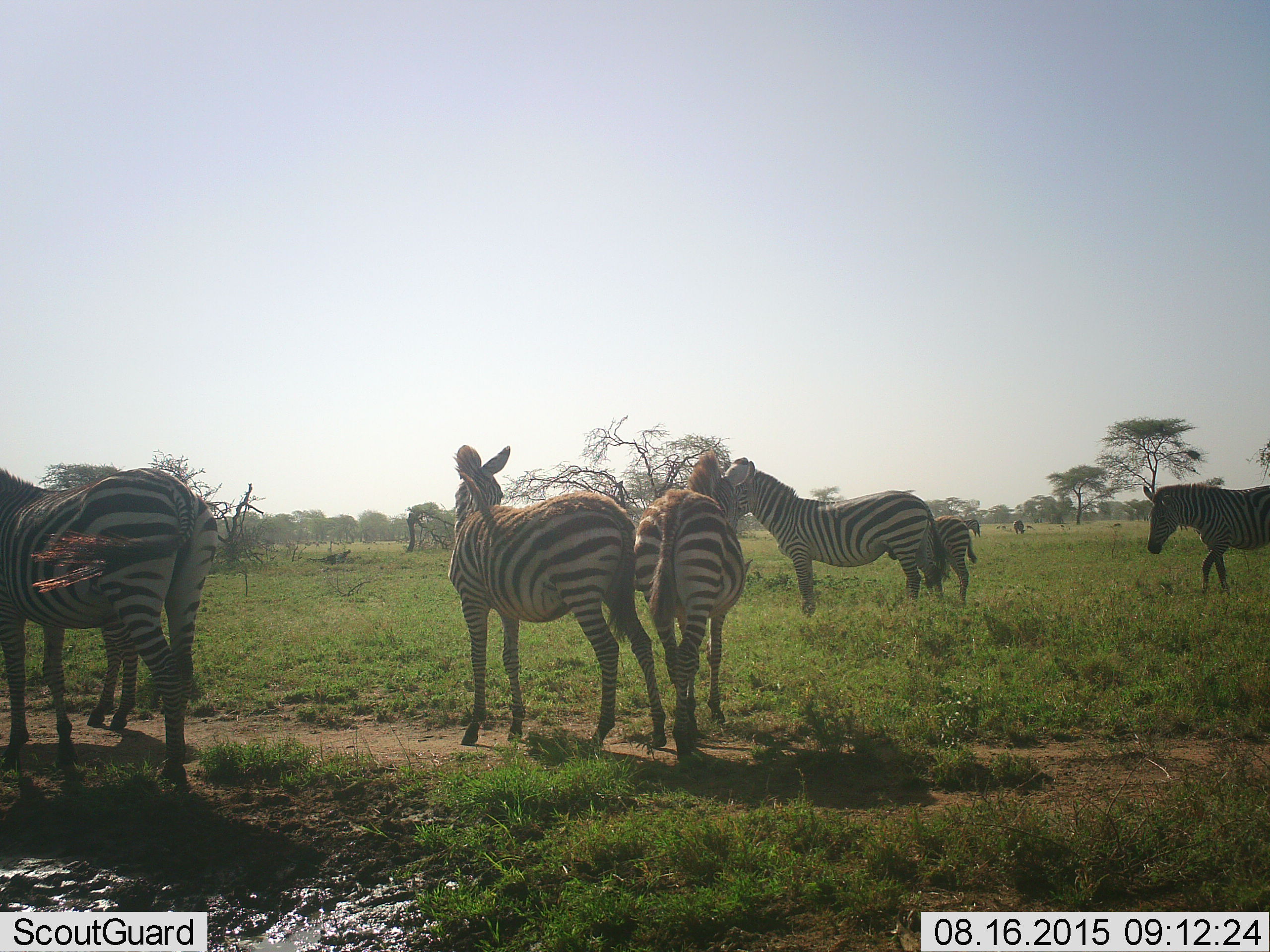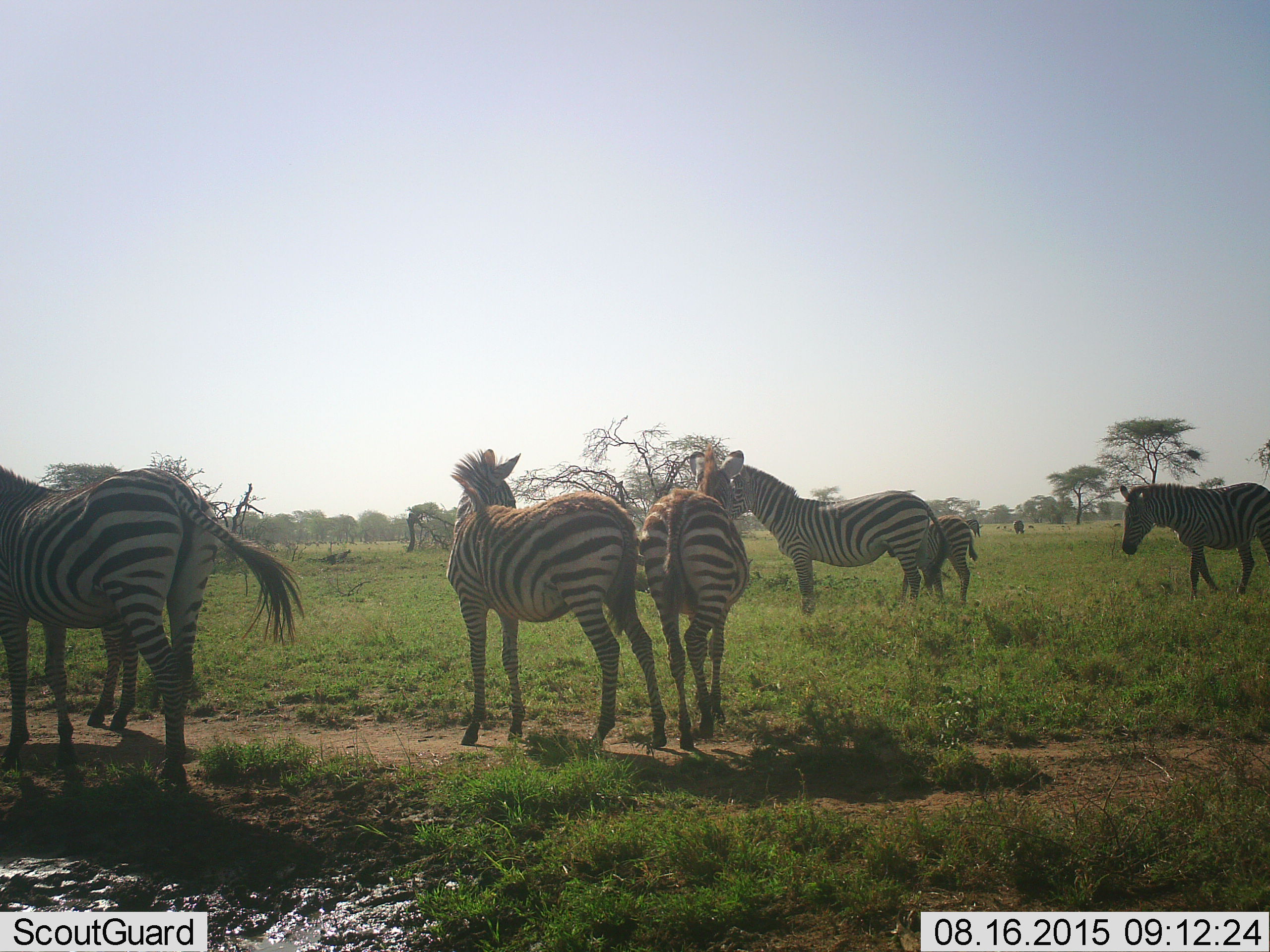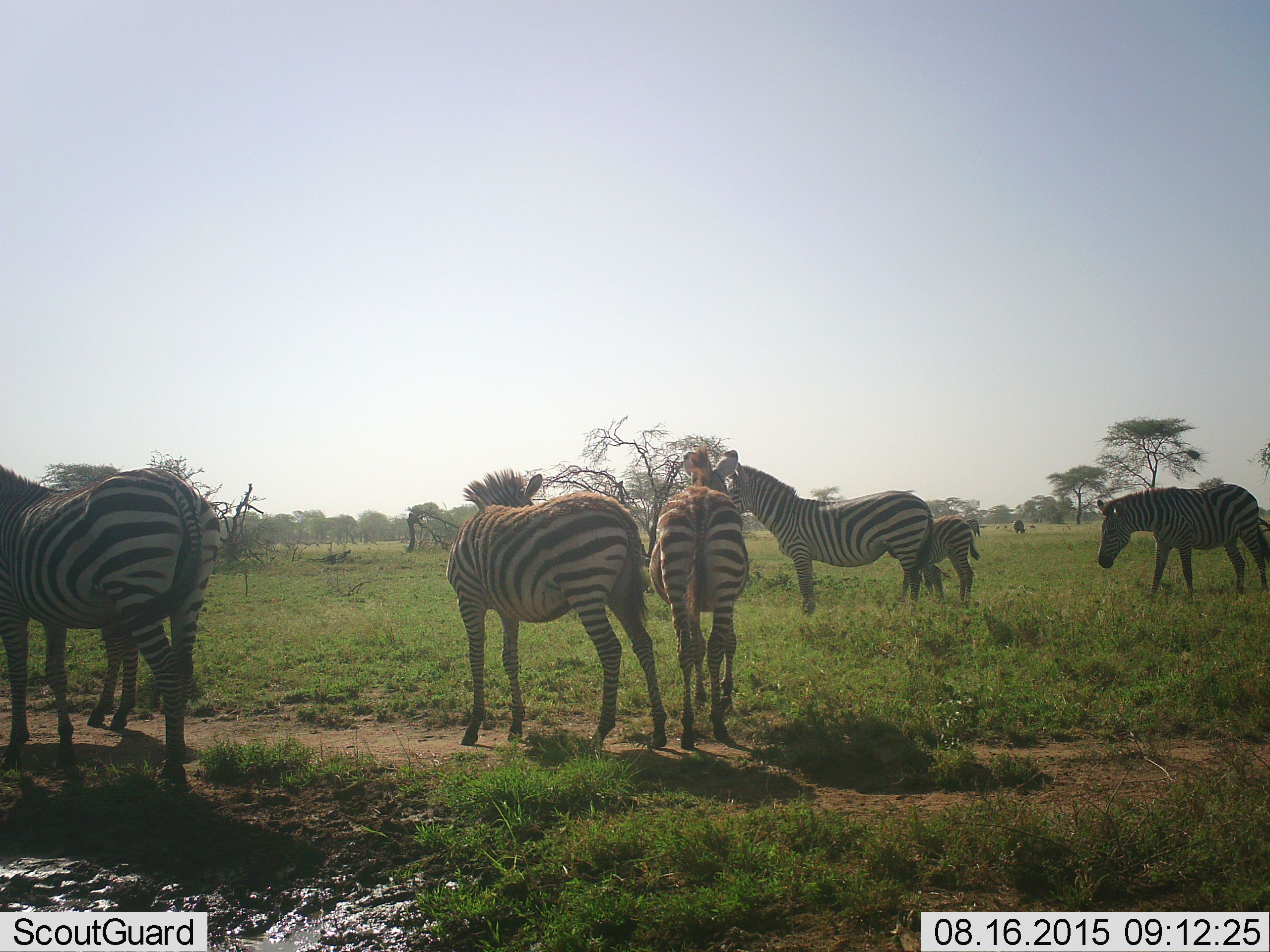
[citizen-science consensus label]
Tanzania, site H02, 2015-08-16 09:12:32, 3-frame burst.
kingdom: Animalia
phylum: Chordata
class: Mammalia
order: Perissodactyla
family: Equidae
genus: Equus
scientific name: Equus quagga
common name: plains zebra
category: zebra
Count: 9.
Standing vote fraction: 100%.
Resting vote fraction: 0%.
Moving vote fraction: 50%.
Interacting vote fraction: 0%.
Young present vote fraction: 50%.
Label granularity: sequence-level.